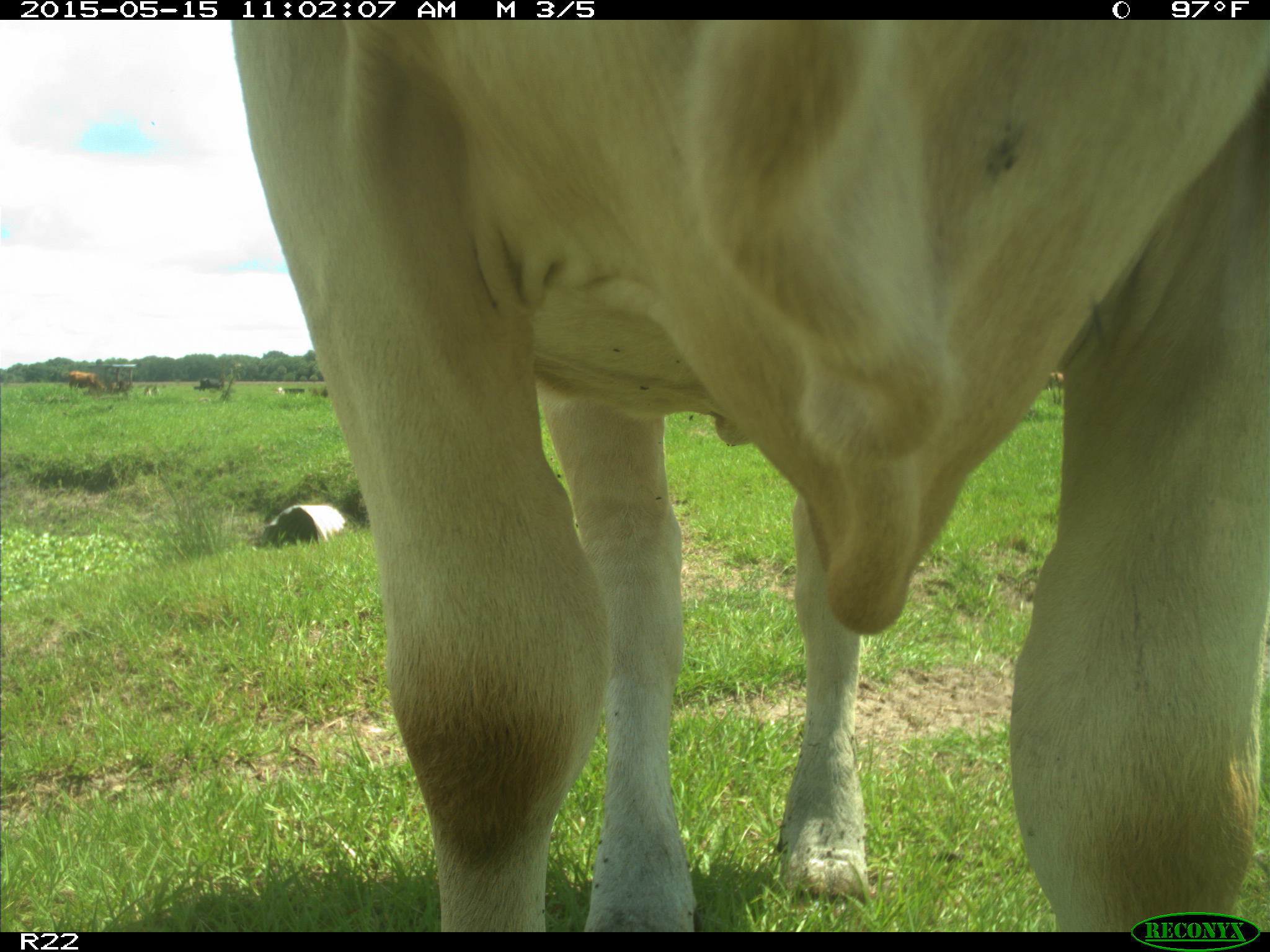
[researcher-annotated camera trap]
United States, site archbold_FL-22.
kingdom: Animalia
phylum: Chordata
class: Mammalia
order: Artiodactyla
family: Bovidae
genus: Bos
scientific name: Bos taurus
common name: domestic cow